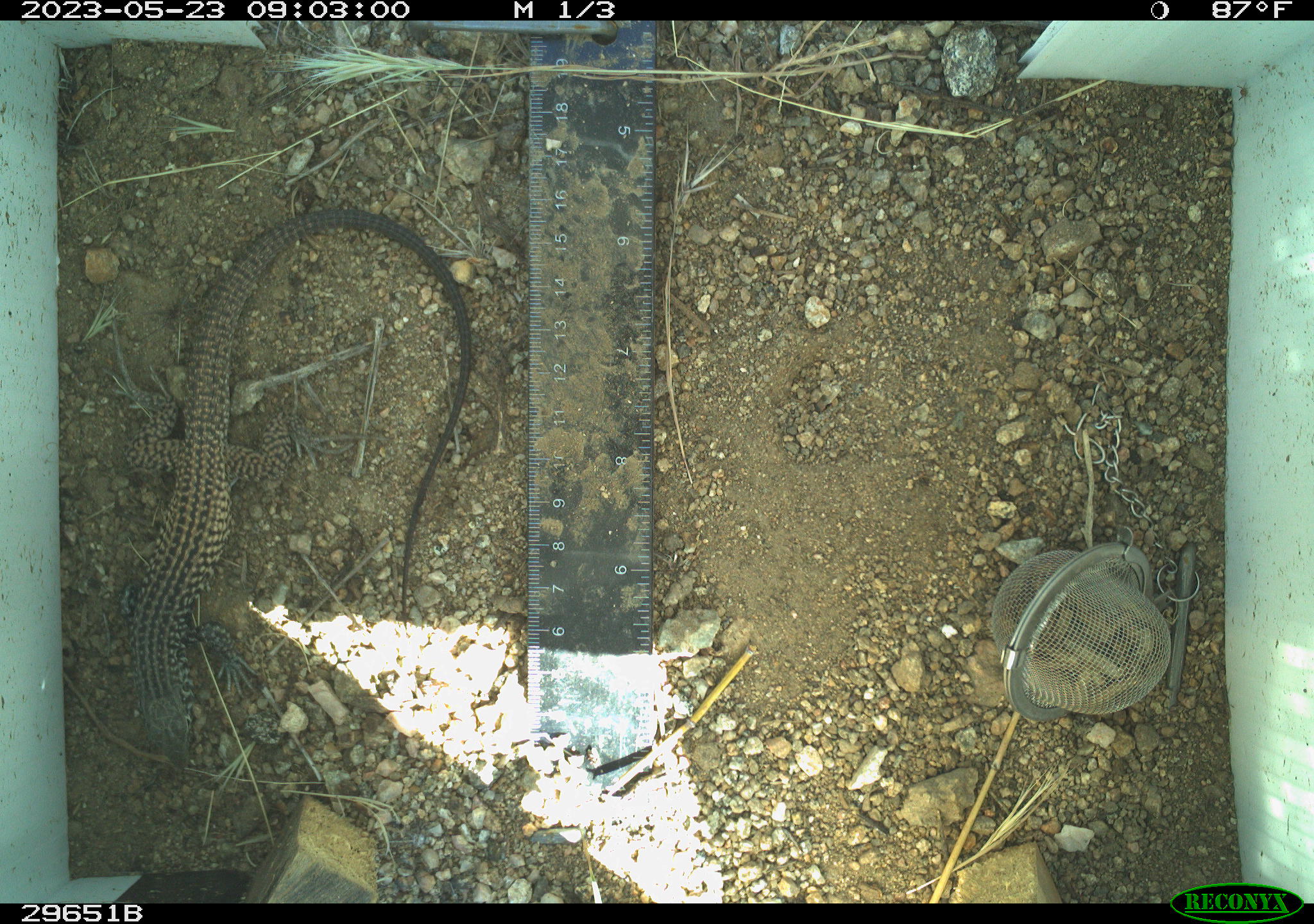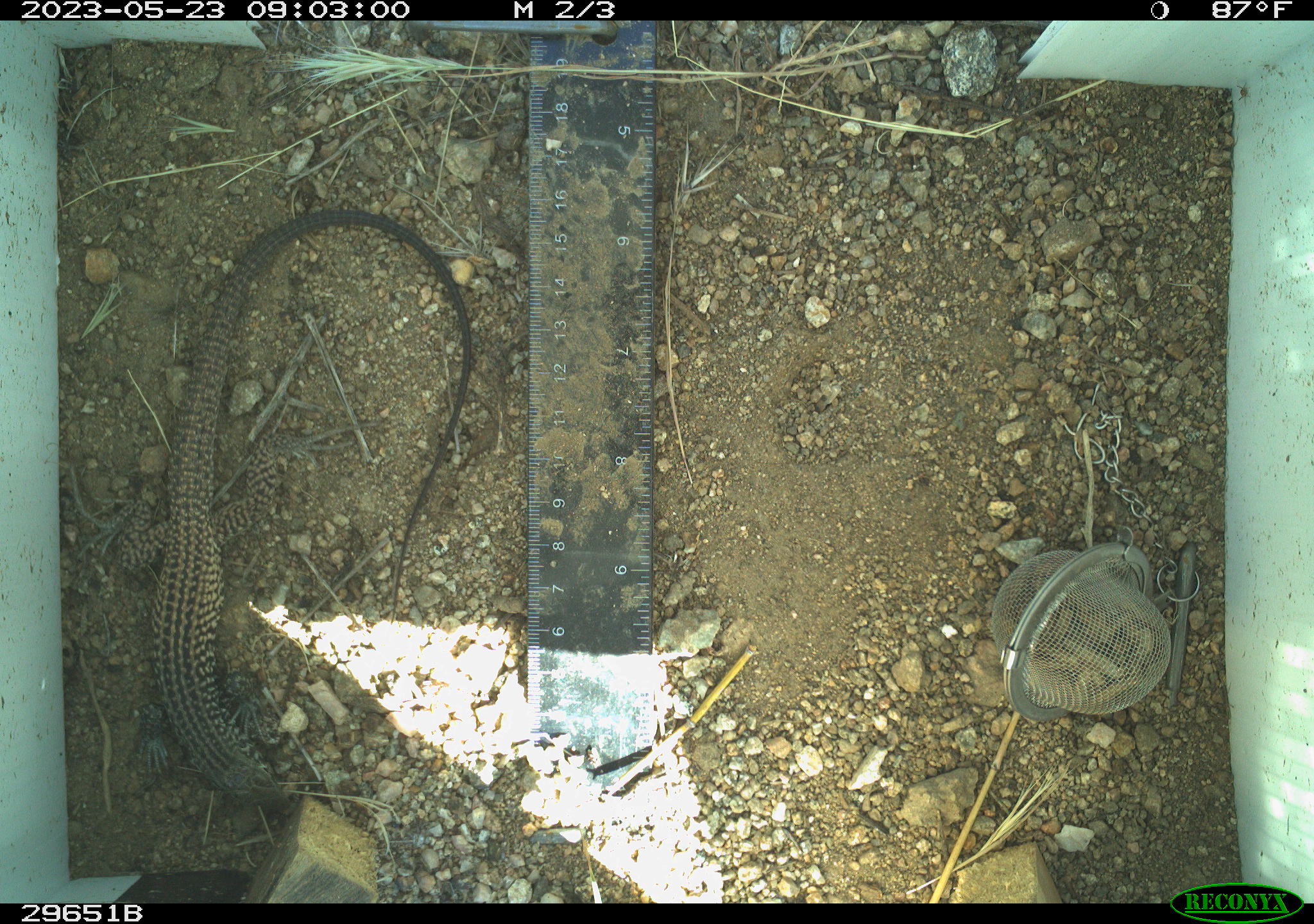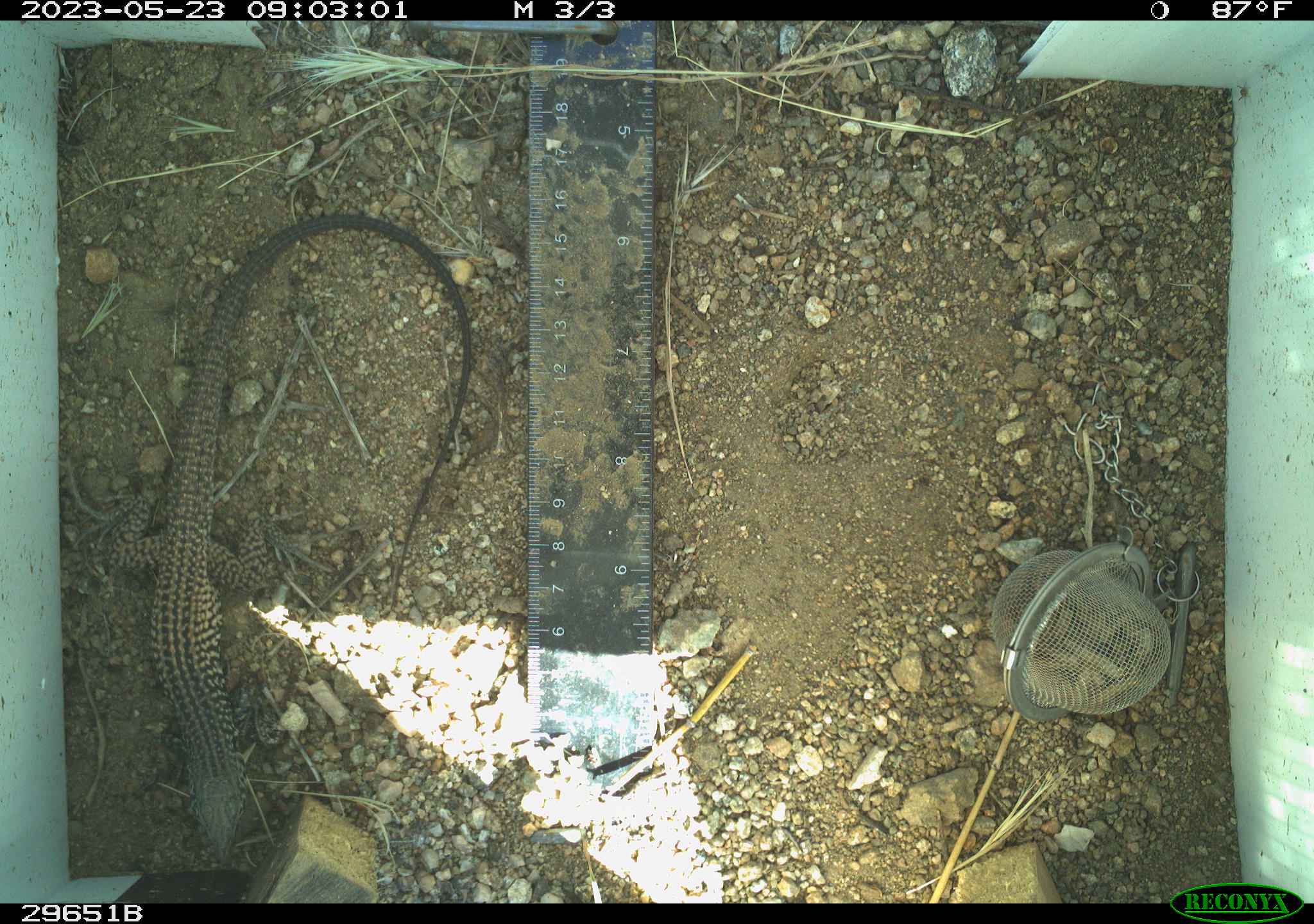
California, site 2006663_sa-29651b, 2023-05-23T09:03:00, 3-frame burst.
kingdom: Animalia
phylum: Chordata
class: Reptilia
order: Squamata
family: Teiidae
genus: Aspidoscelis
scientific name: Aspidoscelis tigris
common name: western whiptail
Western whiptail (Aspidoscelis tigris).